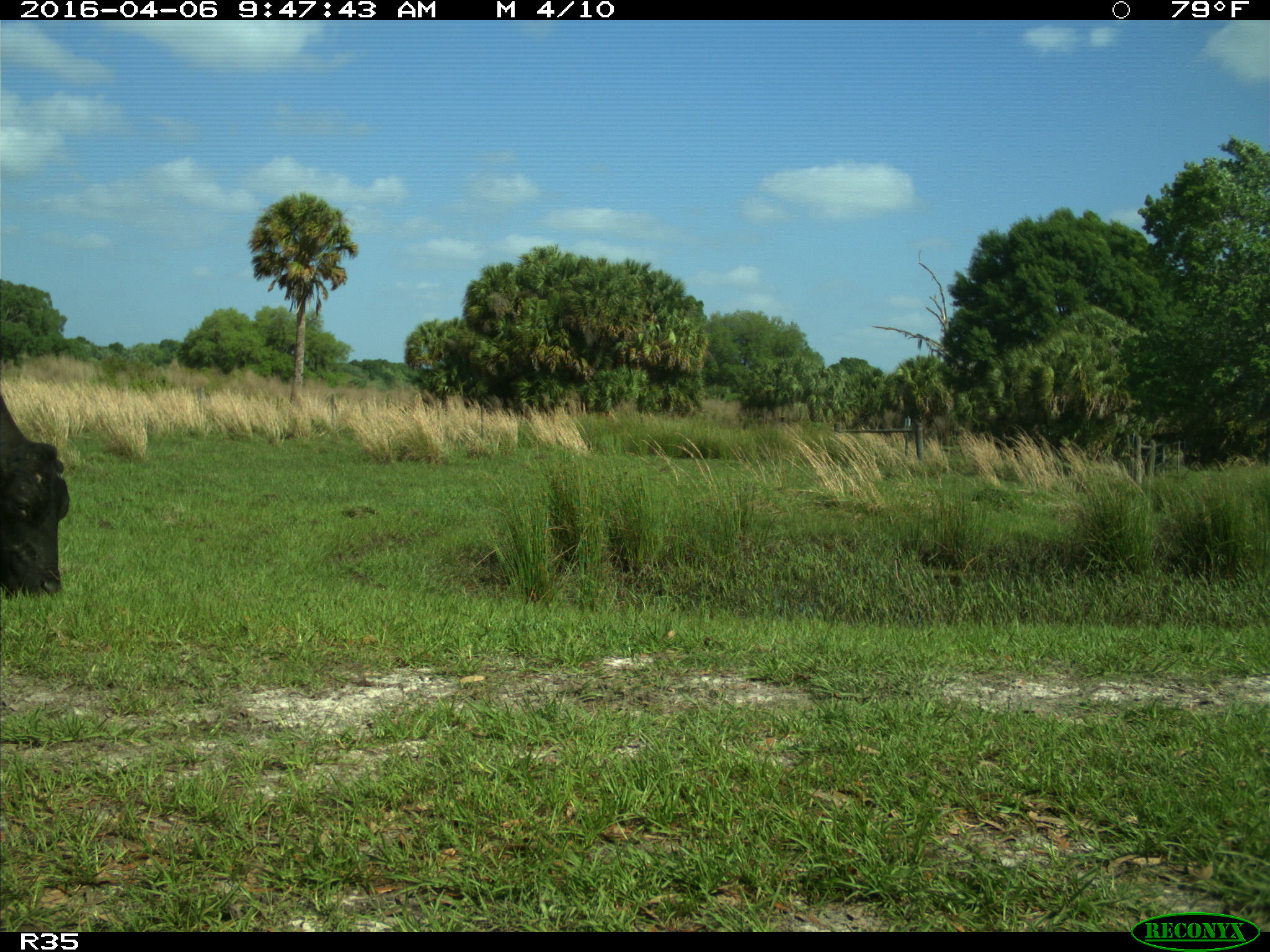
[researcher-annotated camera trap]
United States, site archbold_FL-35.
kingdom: Animalia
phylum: Chordata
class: Mammalia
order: Artiodactyla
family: Bovidae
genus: Bos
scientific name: Bos taurus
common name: domestic cow